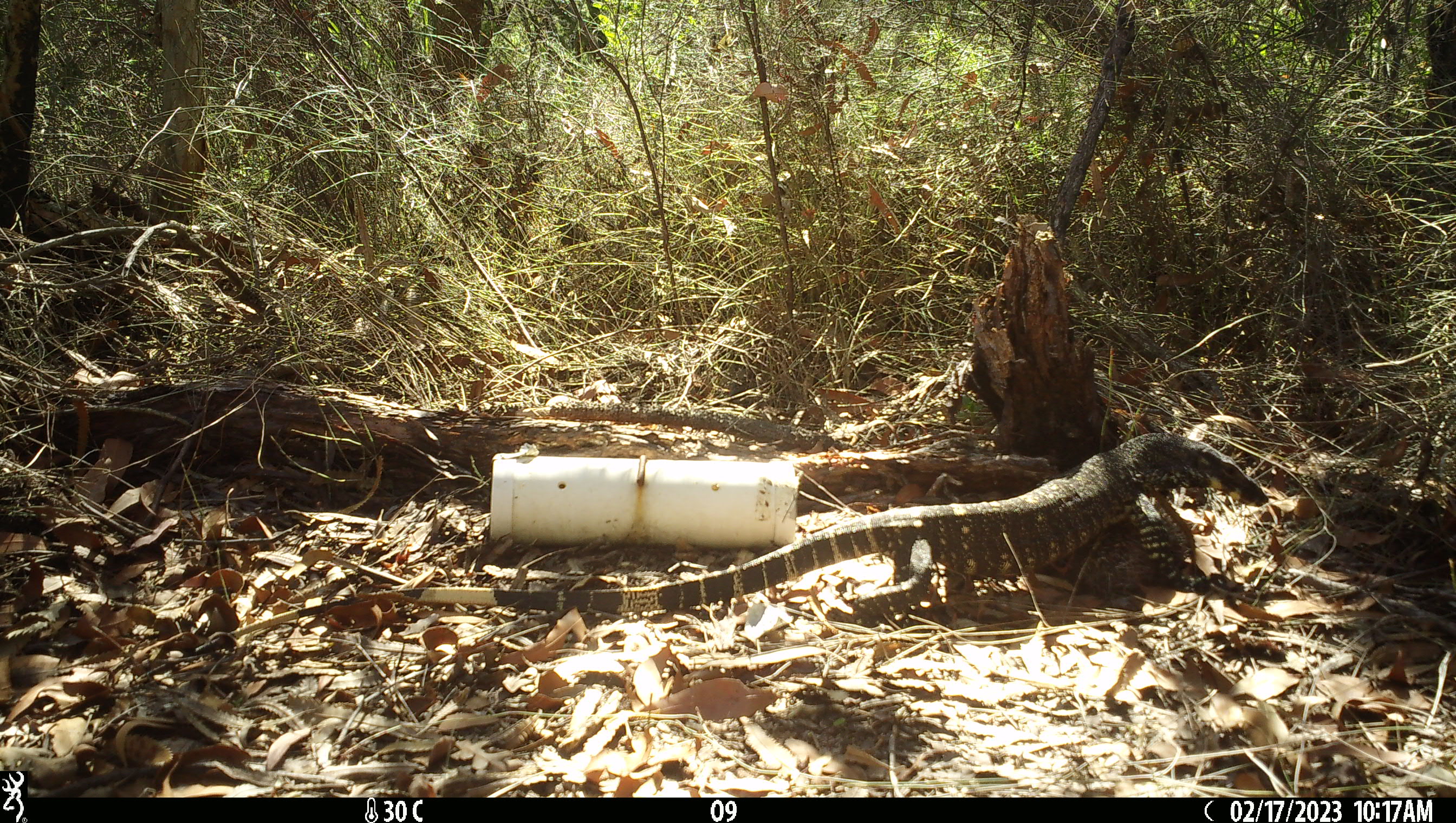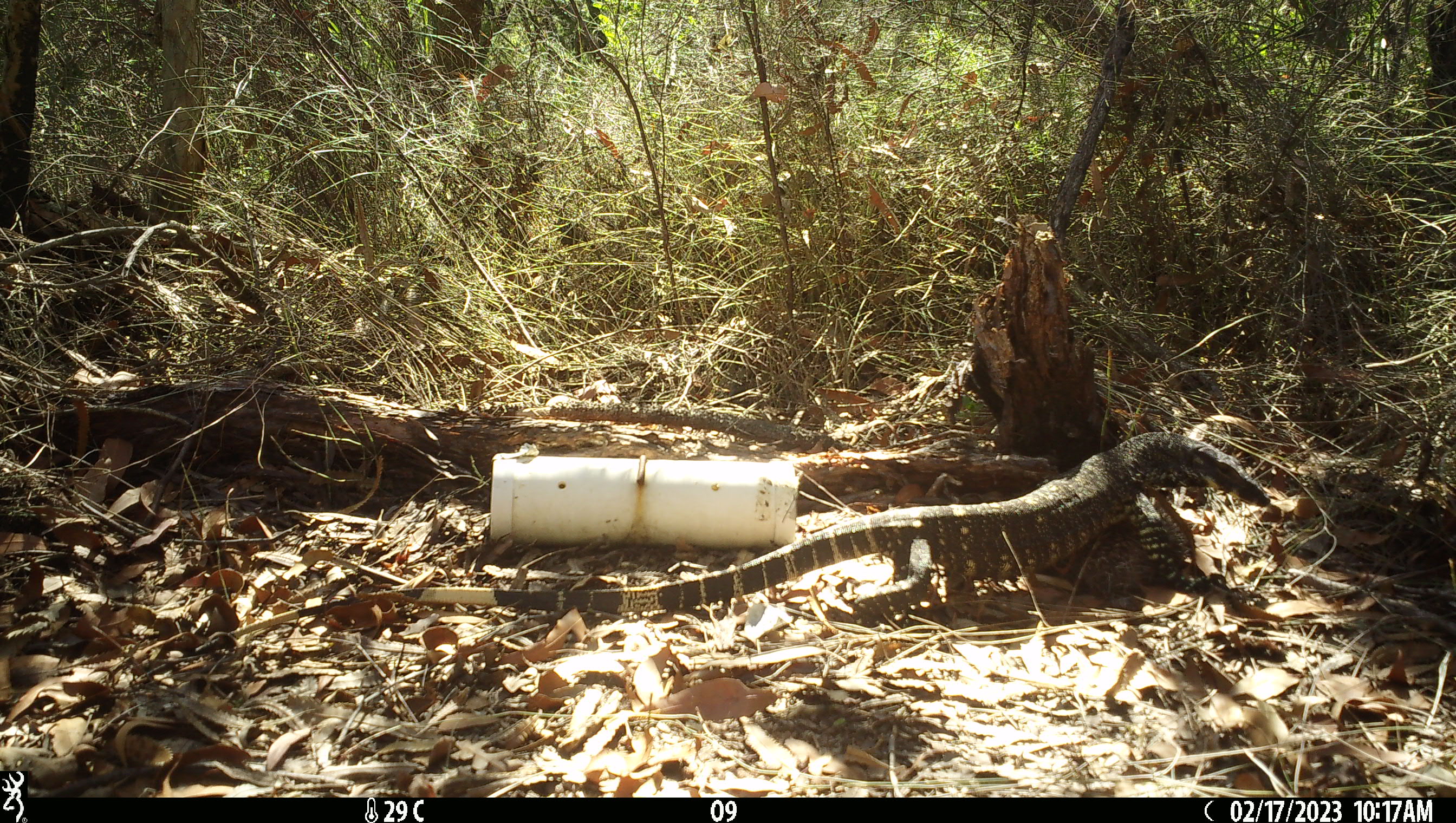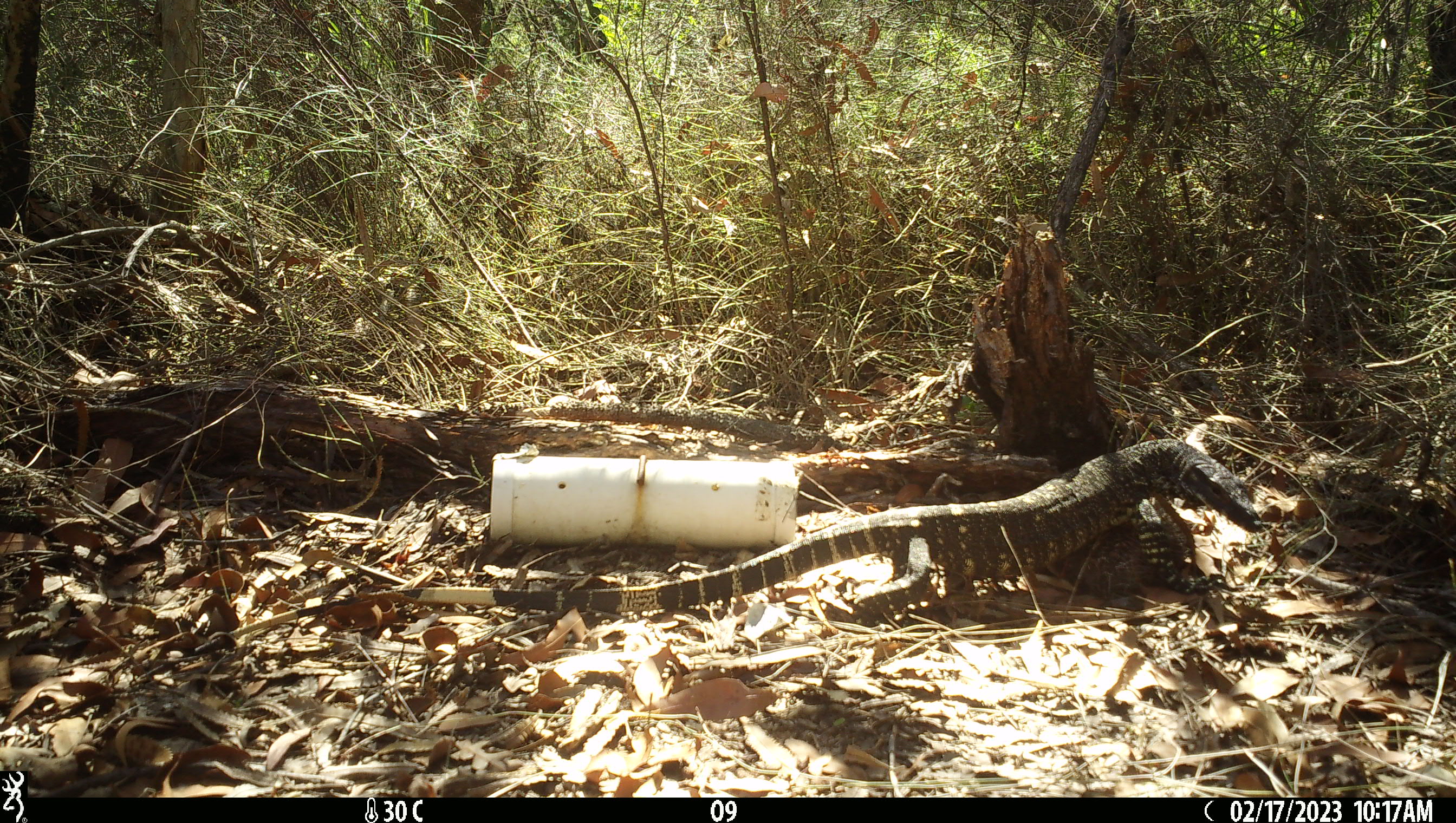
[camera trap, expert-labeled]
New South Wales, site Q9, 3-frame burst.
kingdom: Animalia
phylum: Chordata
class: Reptilia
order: Squamata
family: Varanidae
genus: Varanus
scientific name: Varanus varius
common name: lace monitor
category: goanna